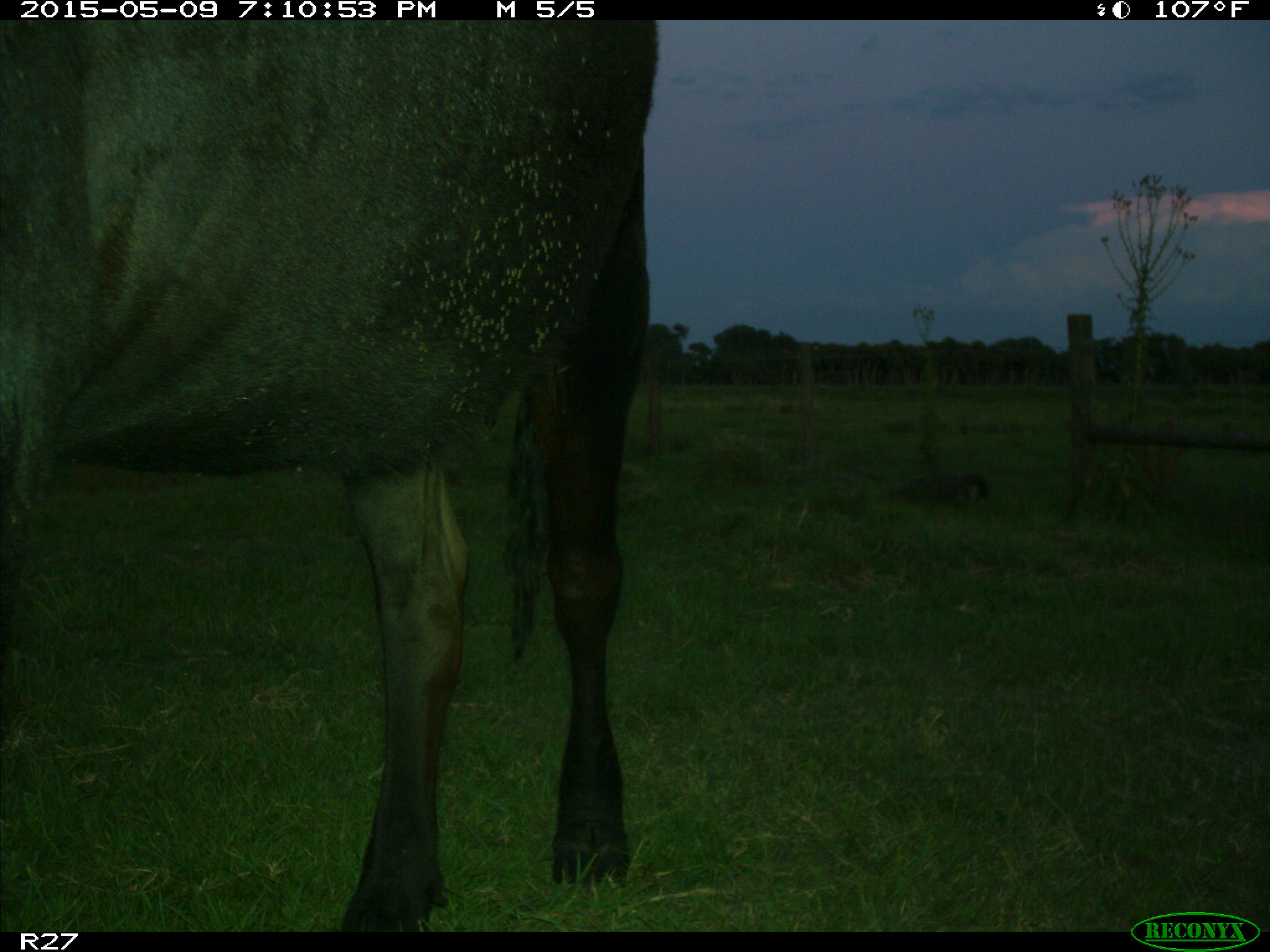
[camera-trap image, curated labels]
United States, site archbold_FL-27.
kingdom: Animalia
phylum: Chordata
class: Mammalia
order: Artiodactyla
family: Bovidae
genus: Bos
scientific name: Bos taurus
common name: domestic cow